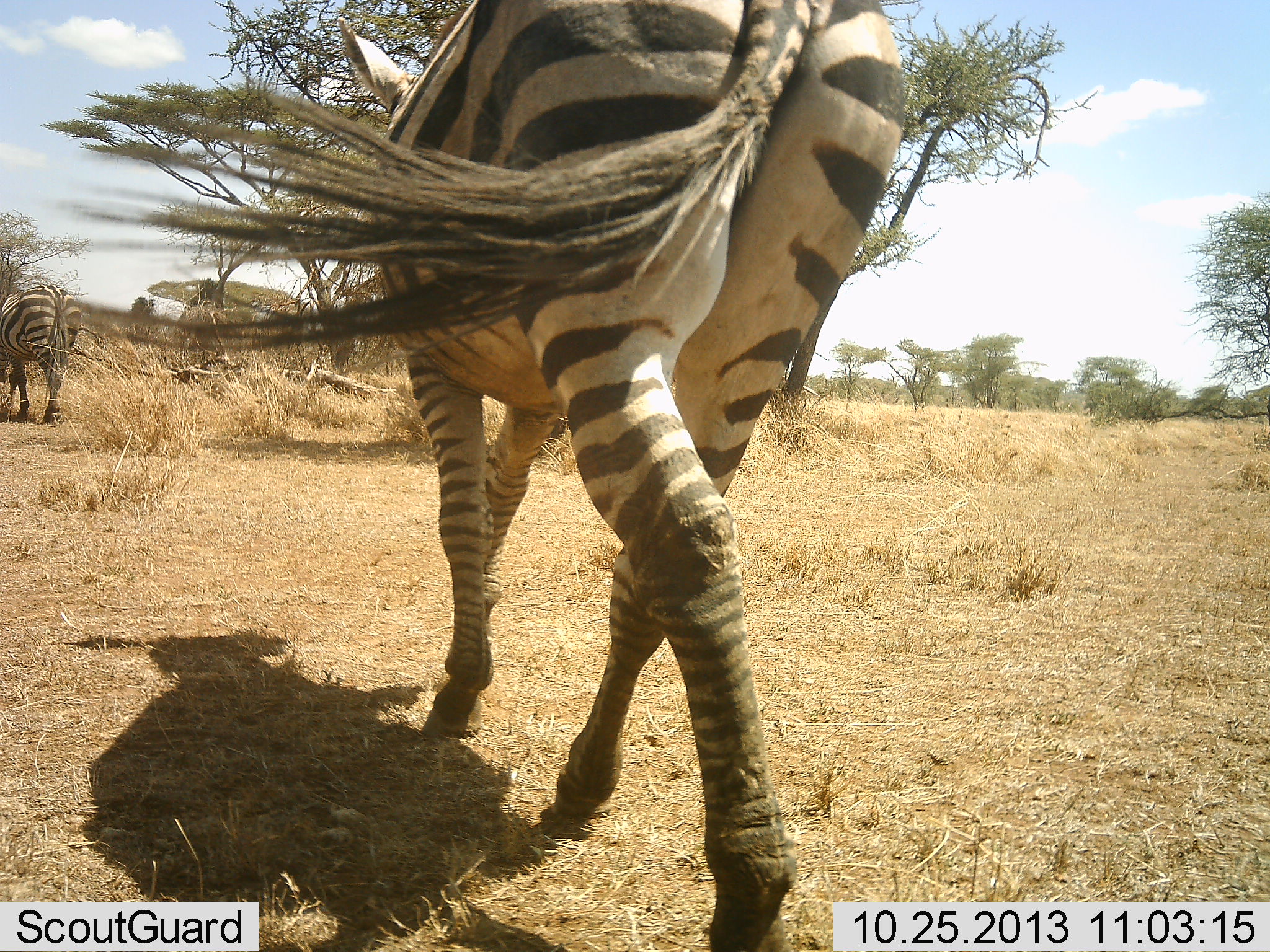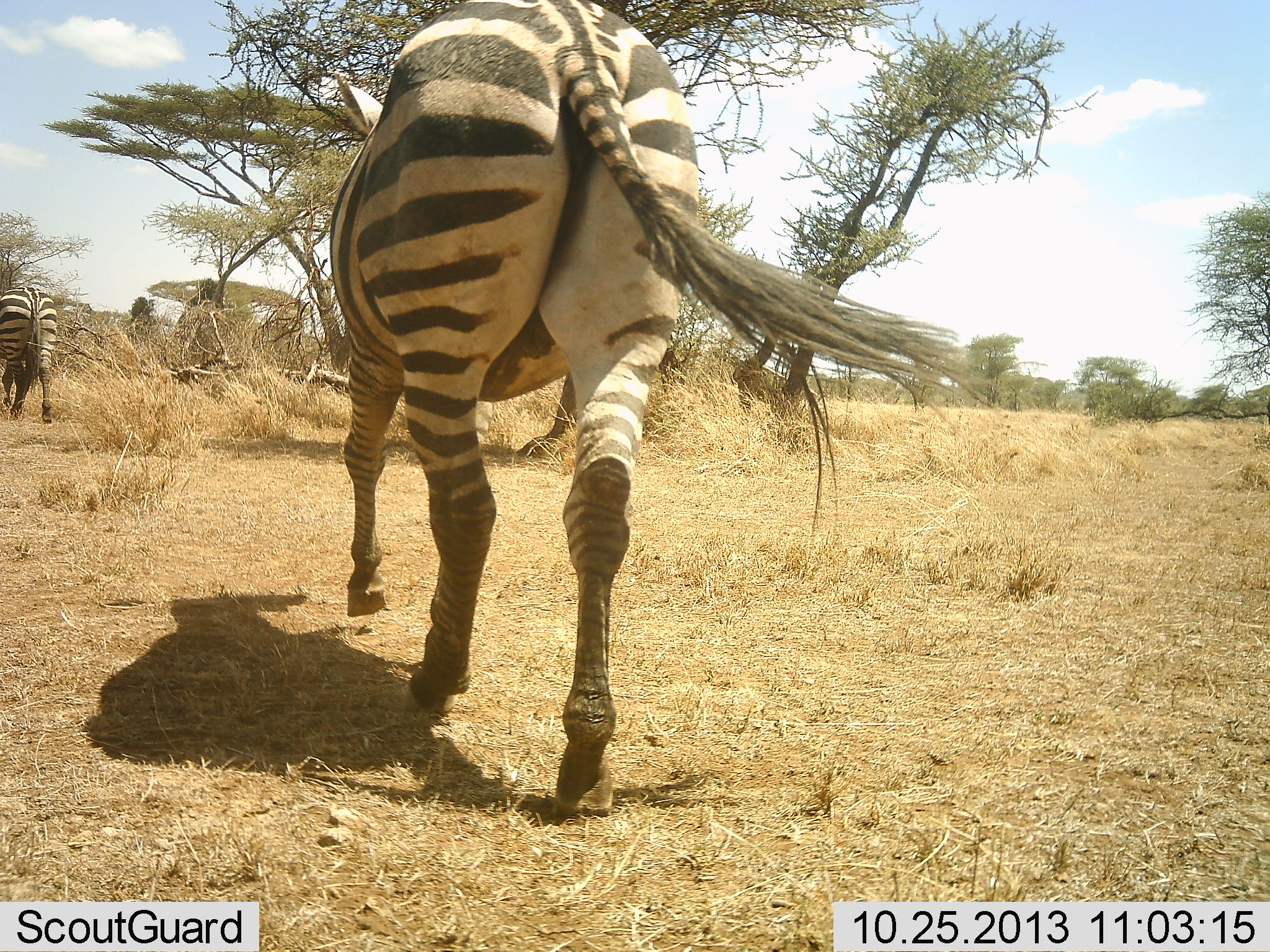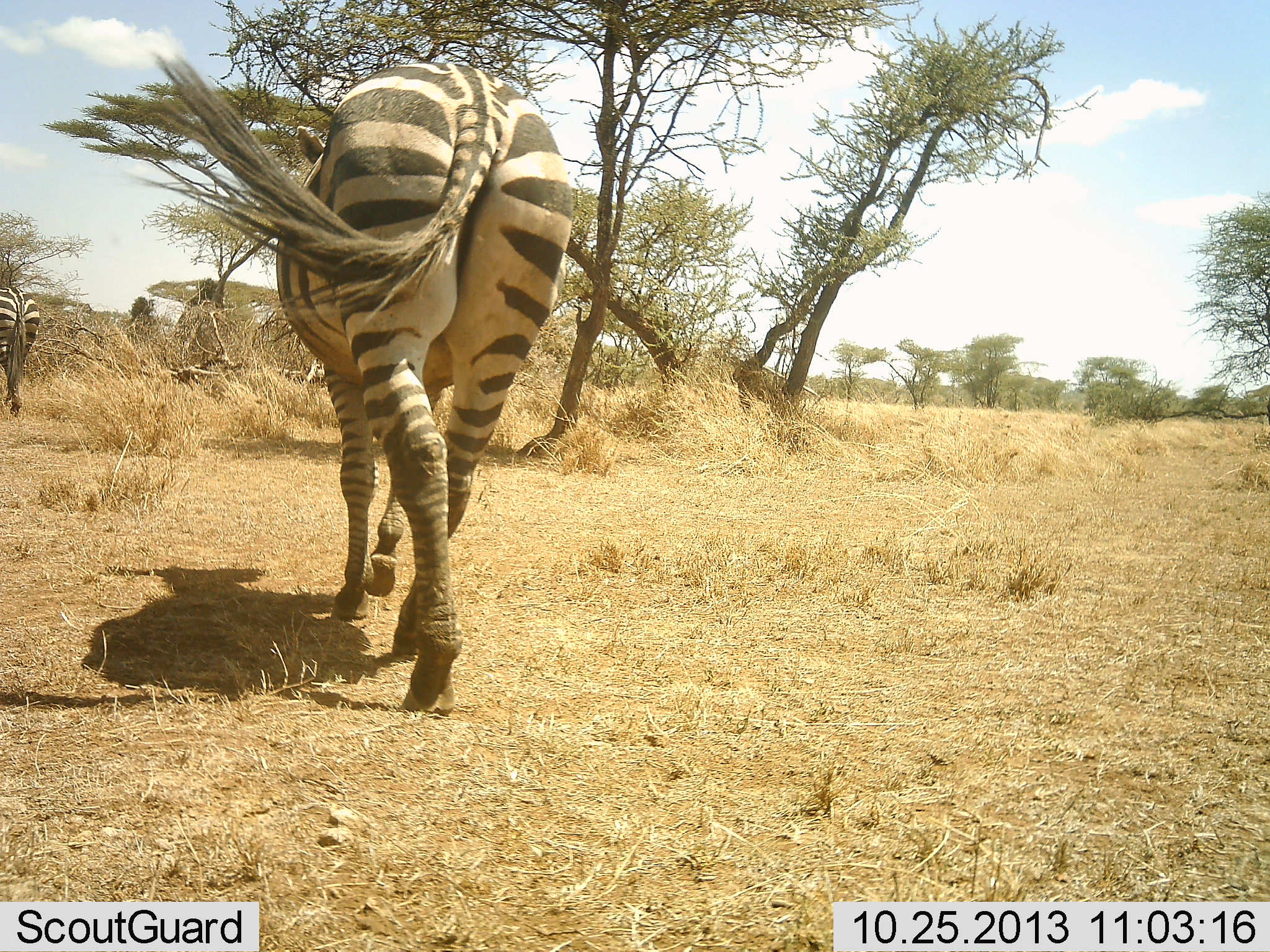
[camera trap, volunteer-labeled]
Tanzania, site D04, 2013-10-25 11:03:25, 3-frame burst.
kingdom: Animalia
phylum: Chordata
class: Mammalia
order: Perissodactyla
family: Equidae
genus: Equus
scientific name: Equus quagga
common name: plains zebra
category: zebra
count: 2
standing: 0%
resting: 0%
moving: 100%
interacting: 0%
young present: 0%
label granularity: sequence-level